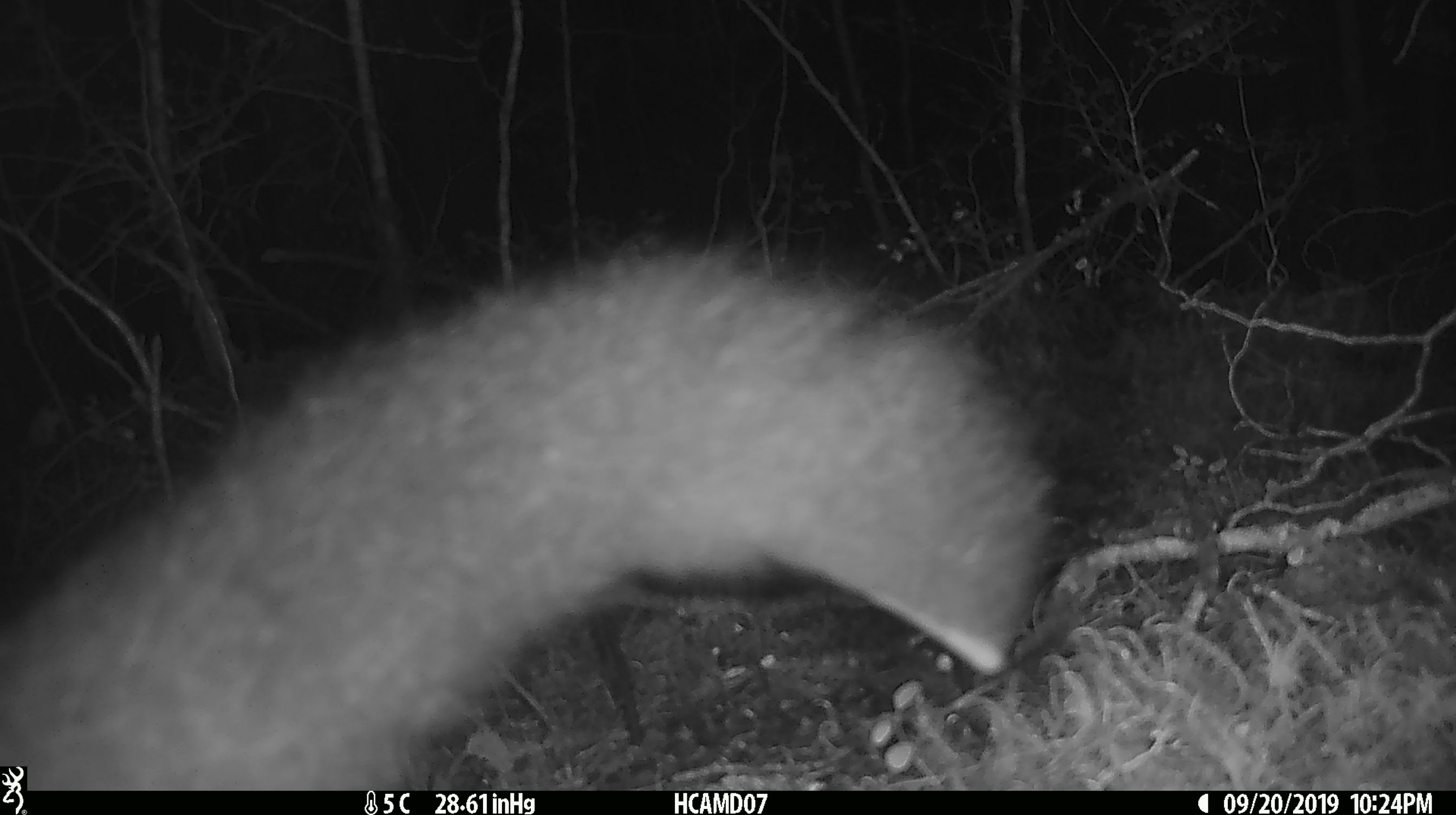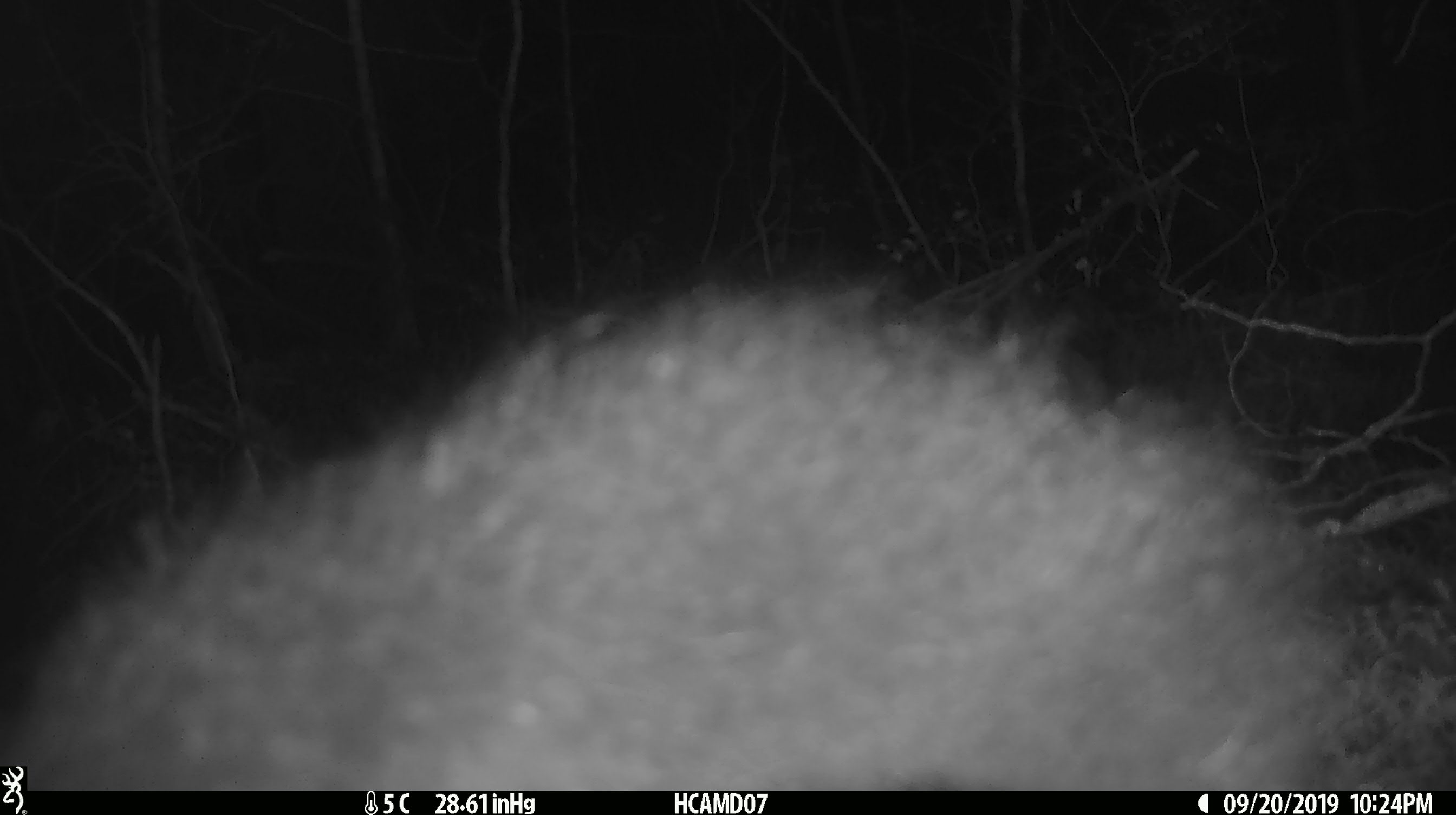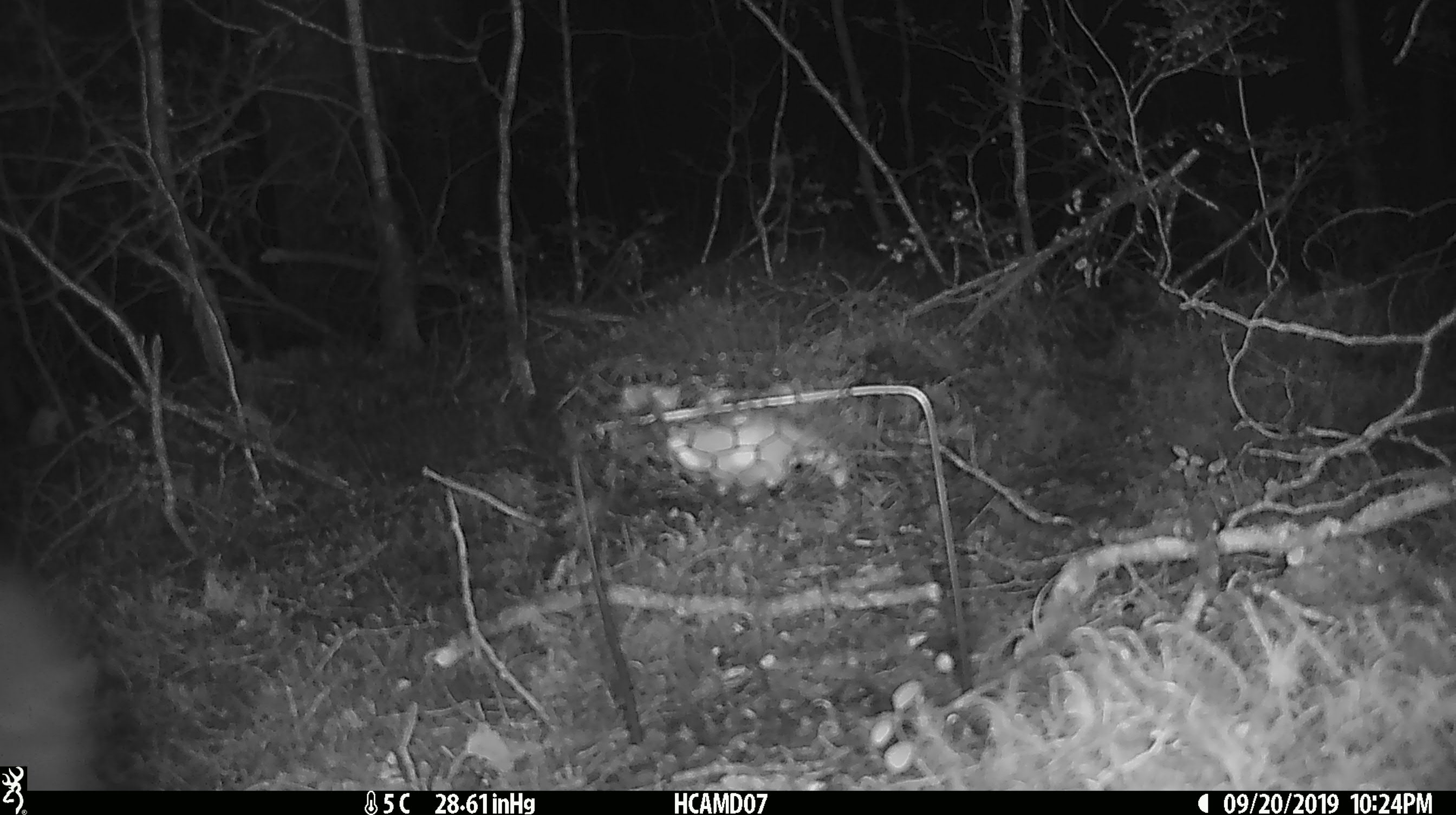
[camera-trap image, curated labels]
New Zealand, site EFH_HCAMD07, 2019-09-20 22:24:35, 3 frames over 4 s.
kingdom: Animalia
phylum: Chordata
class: Mammalia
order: Diprotodontia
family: Phalangeridae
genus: Trichosurus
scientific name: Trichosurus vulpecula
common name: common brushtail possum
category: possum